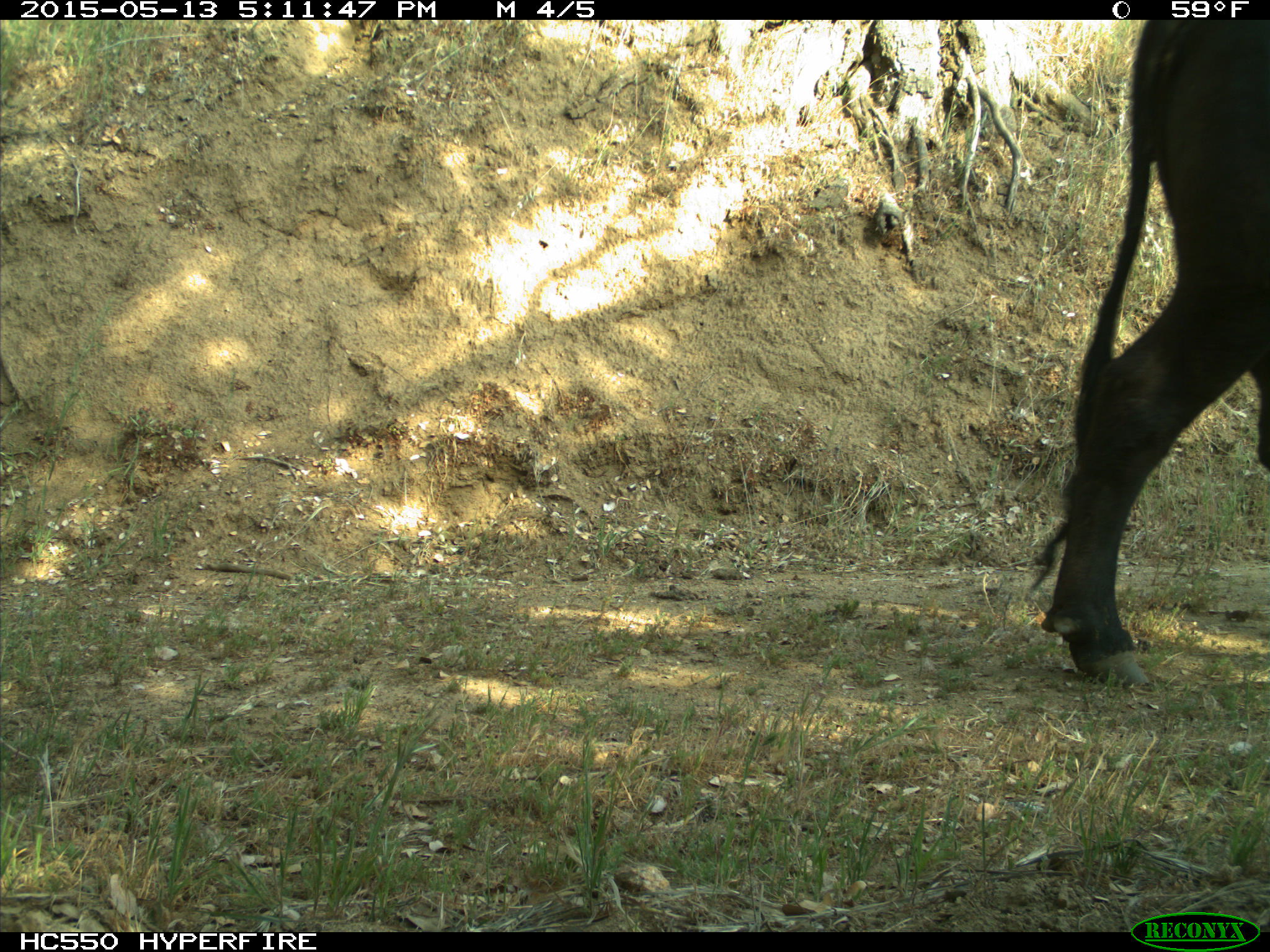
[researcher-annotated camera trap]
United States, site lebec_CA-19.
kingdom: Animalia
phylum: Chordata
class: Mammalia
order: Artiodactyla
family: Bovidae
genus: Bos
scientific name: Bos taurus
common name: domestic cow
Bos taurus (domestic cow).